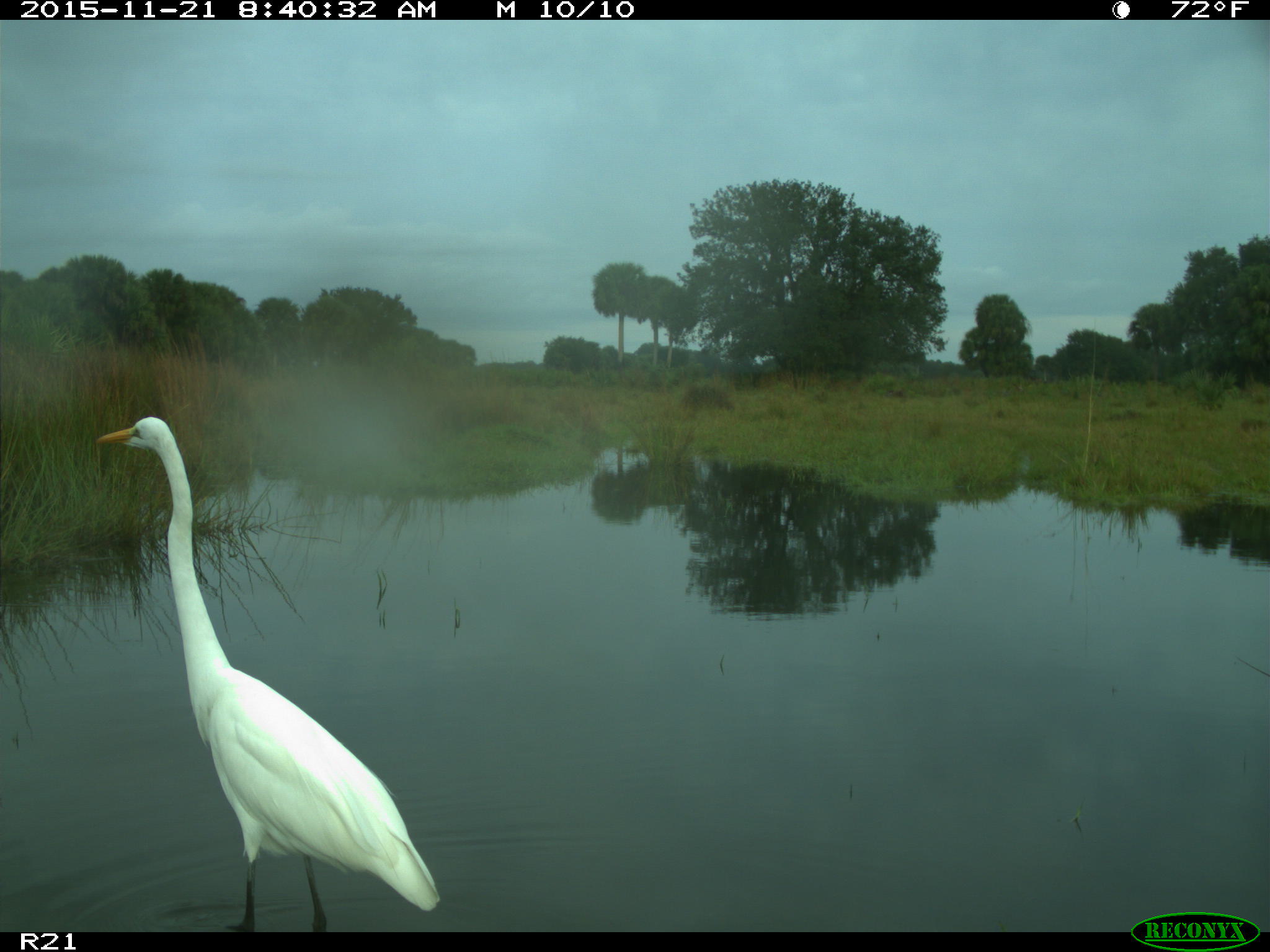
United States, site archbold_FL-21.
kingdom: Animalia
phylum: Chordata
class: Aves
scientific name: Aves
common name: birds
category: unidentified bird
Unidentified bird (birds) (Aves).